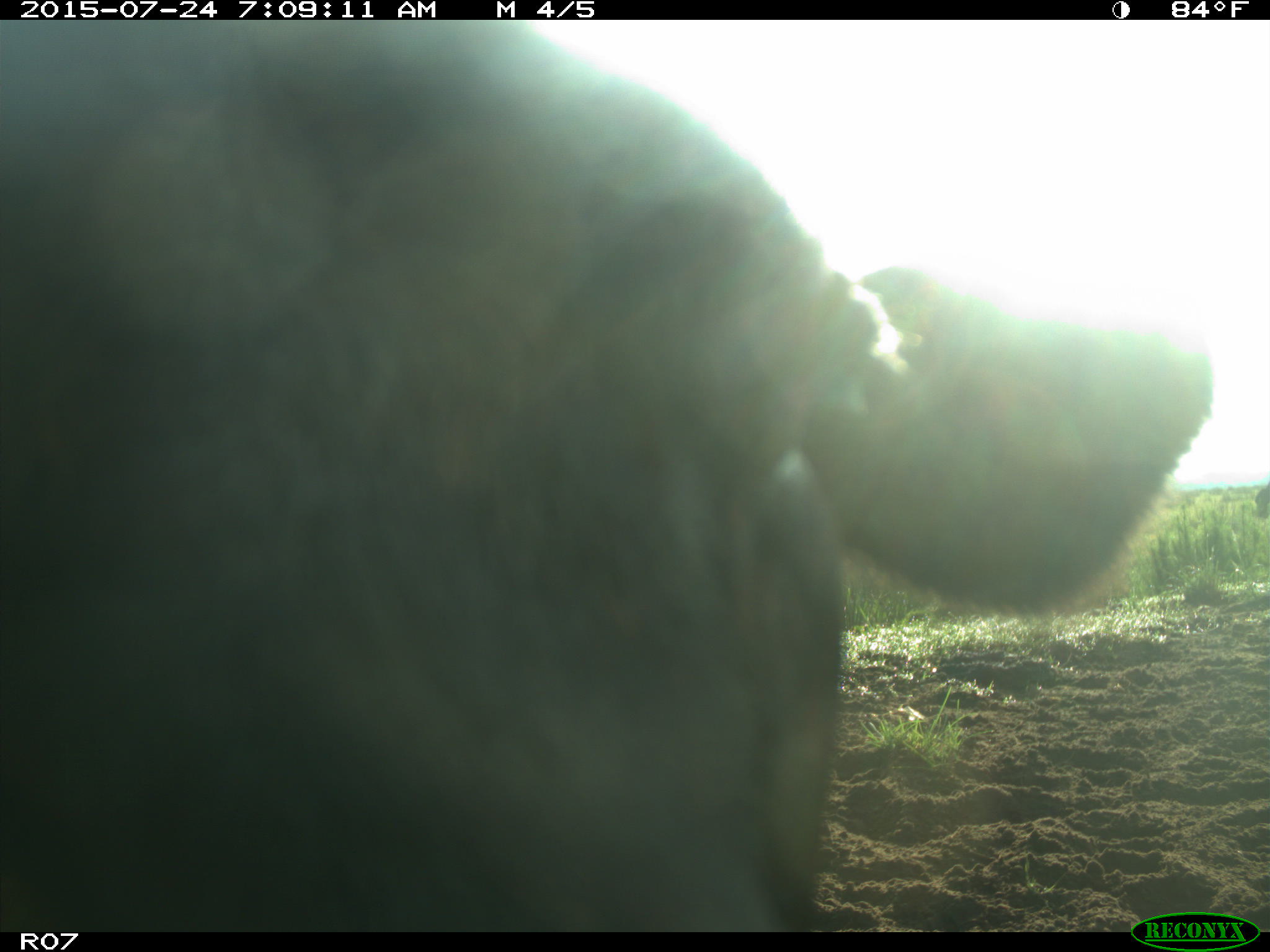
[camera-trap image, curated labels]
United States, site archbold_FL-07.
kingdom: Animalia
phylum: Chordata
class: Mammalia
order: Artiodactyla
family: Bovidae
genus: Bos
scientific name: Bos taurus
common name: domestic cow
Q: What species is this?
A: Bos taurus (domestic cow).